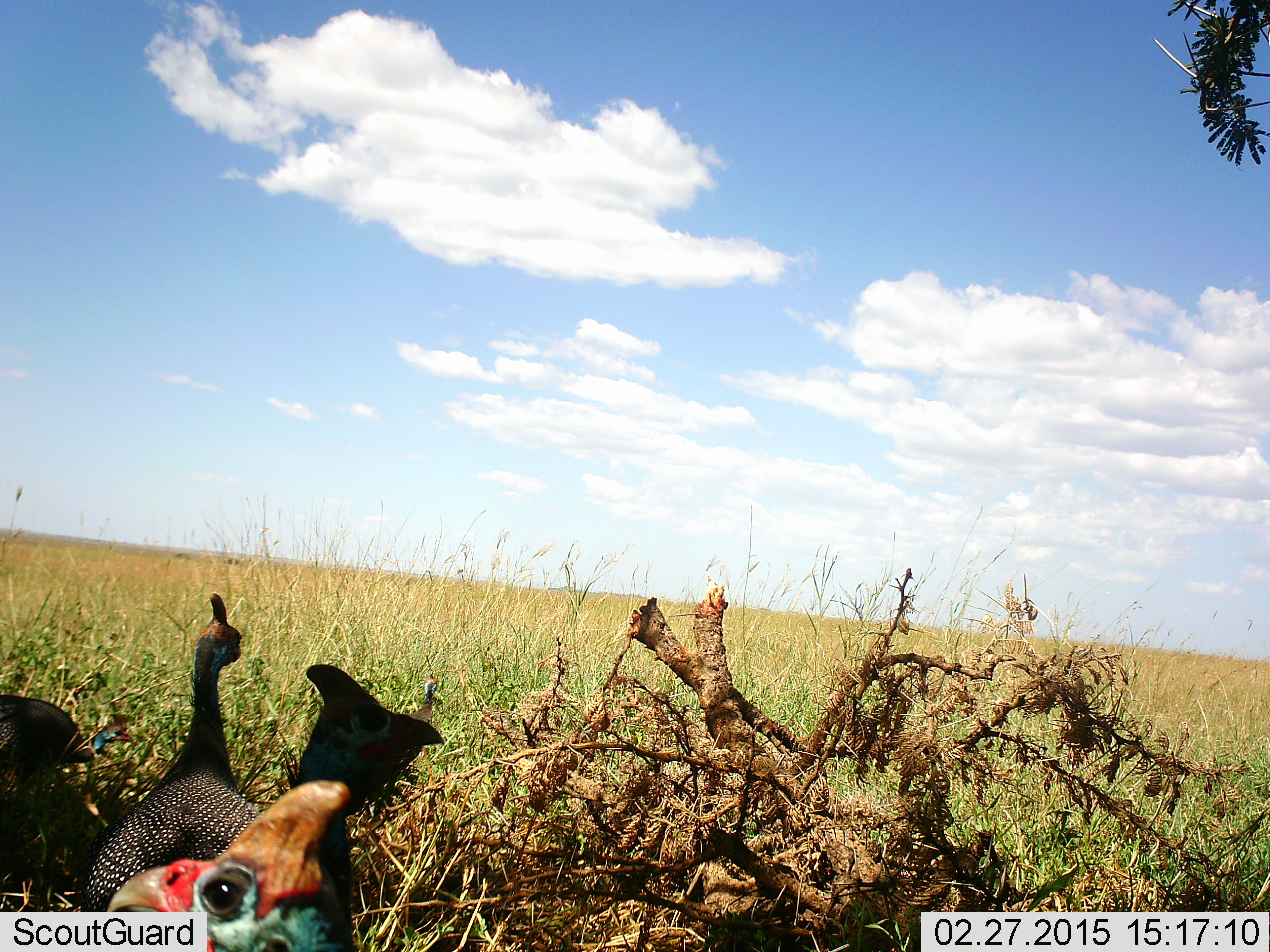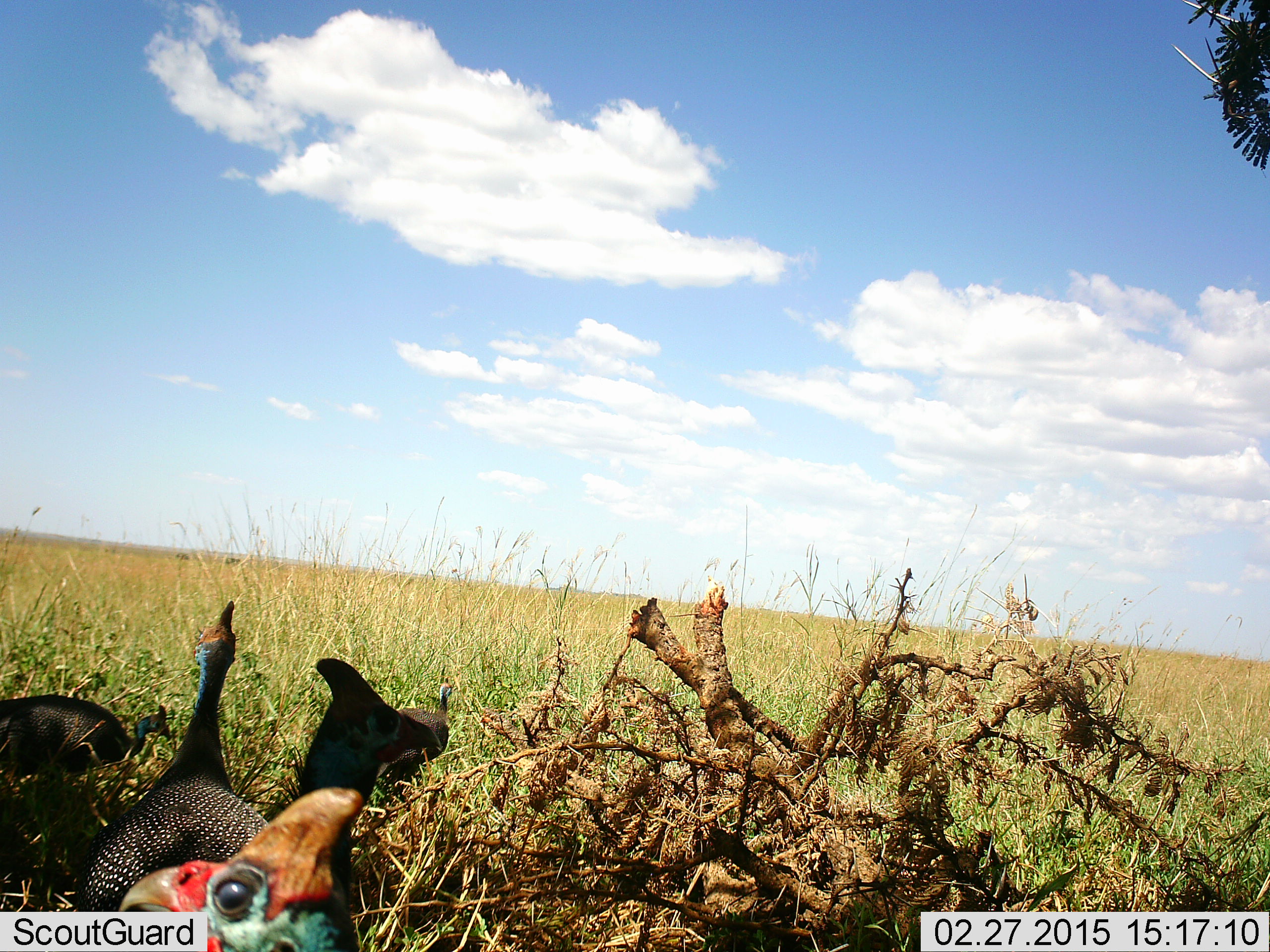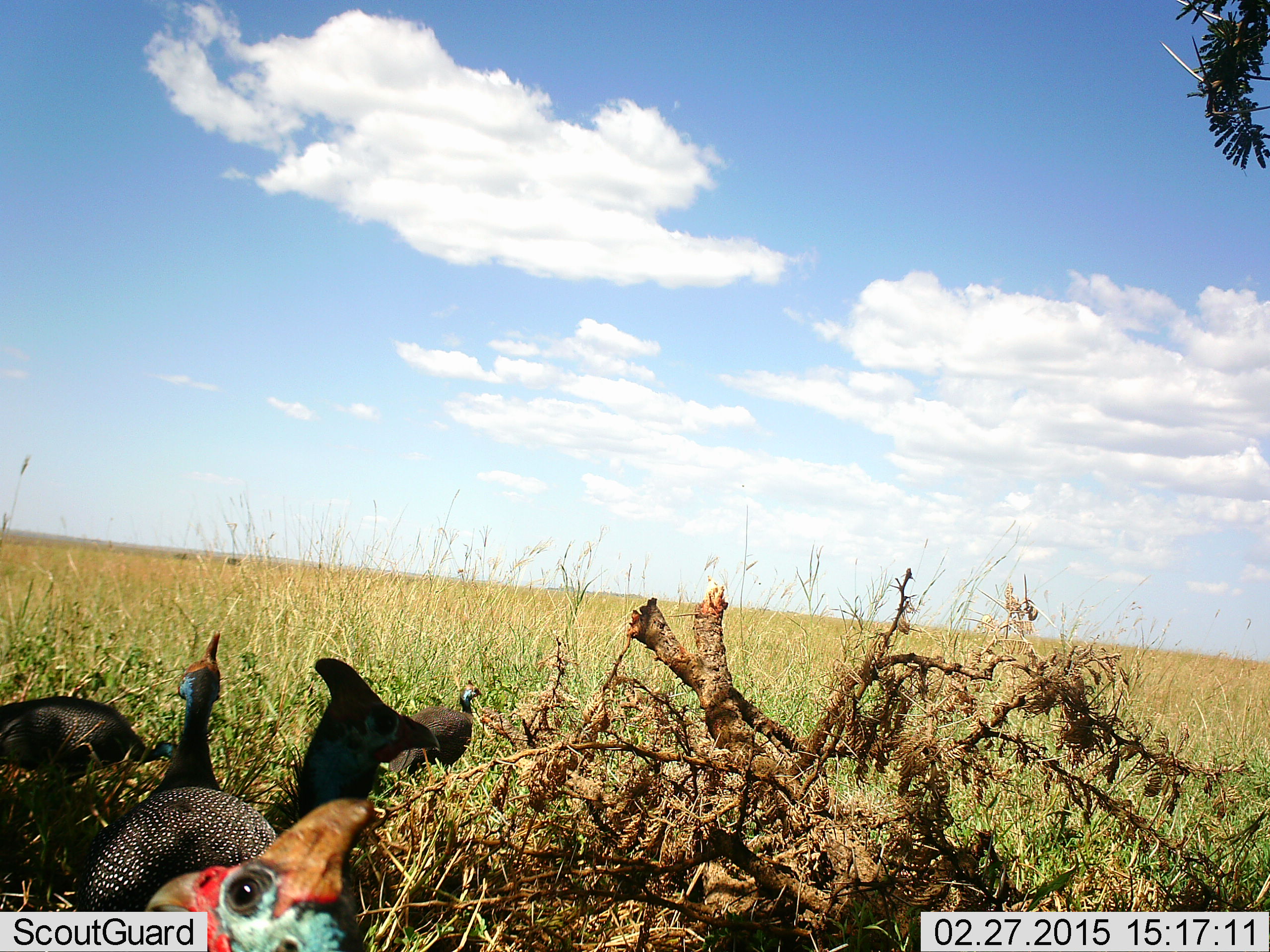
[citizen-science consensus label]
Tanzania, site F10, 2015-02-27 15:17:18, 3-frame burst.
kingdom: Animalia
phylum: Chordata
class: Aves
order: Galliformes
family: Numididae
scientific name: Numididae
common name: guinea fowl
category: guineafowl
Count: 5.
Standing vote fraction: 80%.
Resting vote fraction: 10%.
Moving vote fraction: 10%.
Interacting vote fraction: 0%.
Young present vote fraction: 0%.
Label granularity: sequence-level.